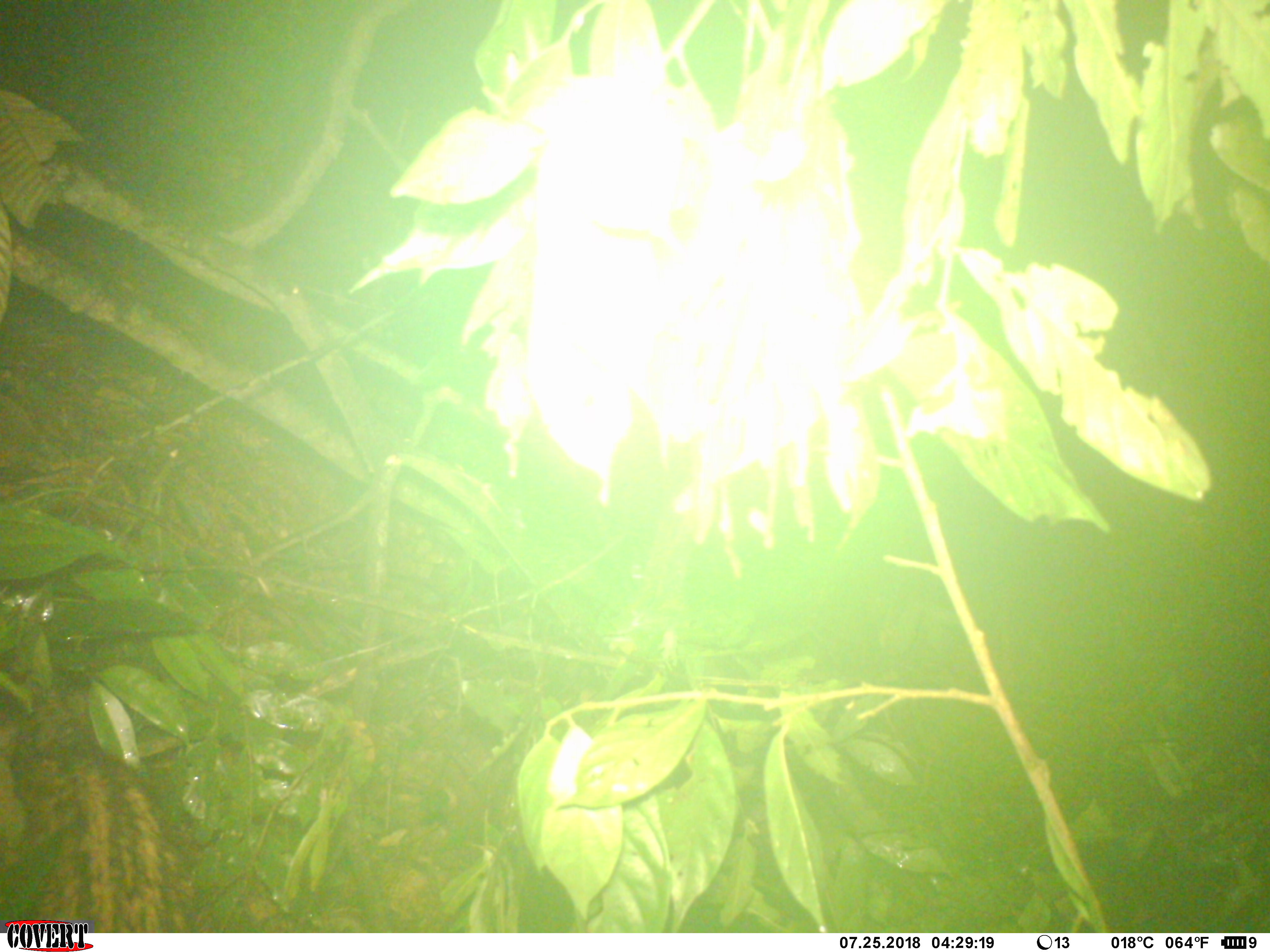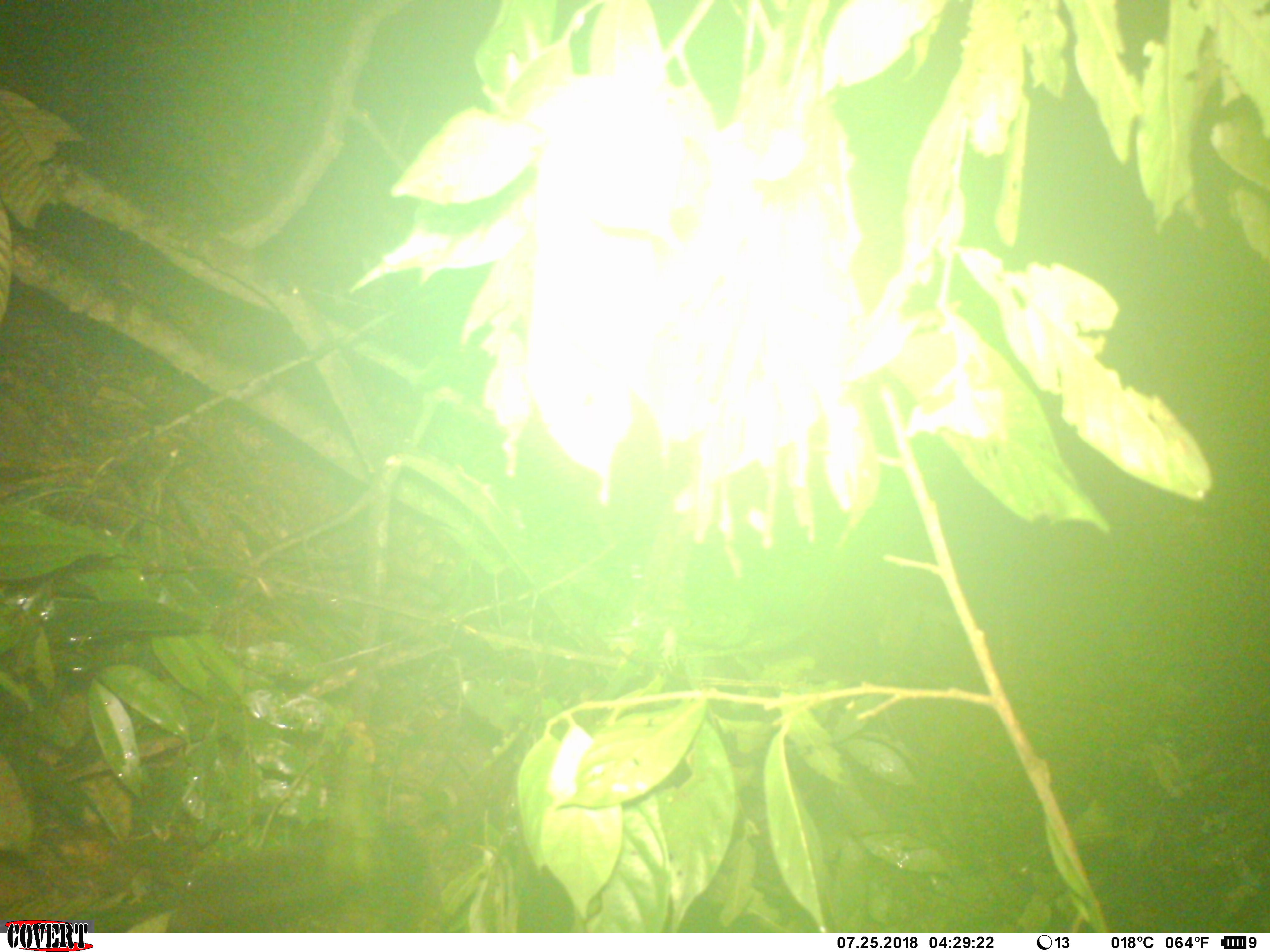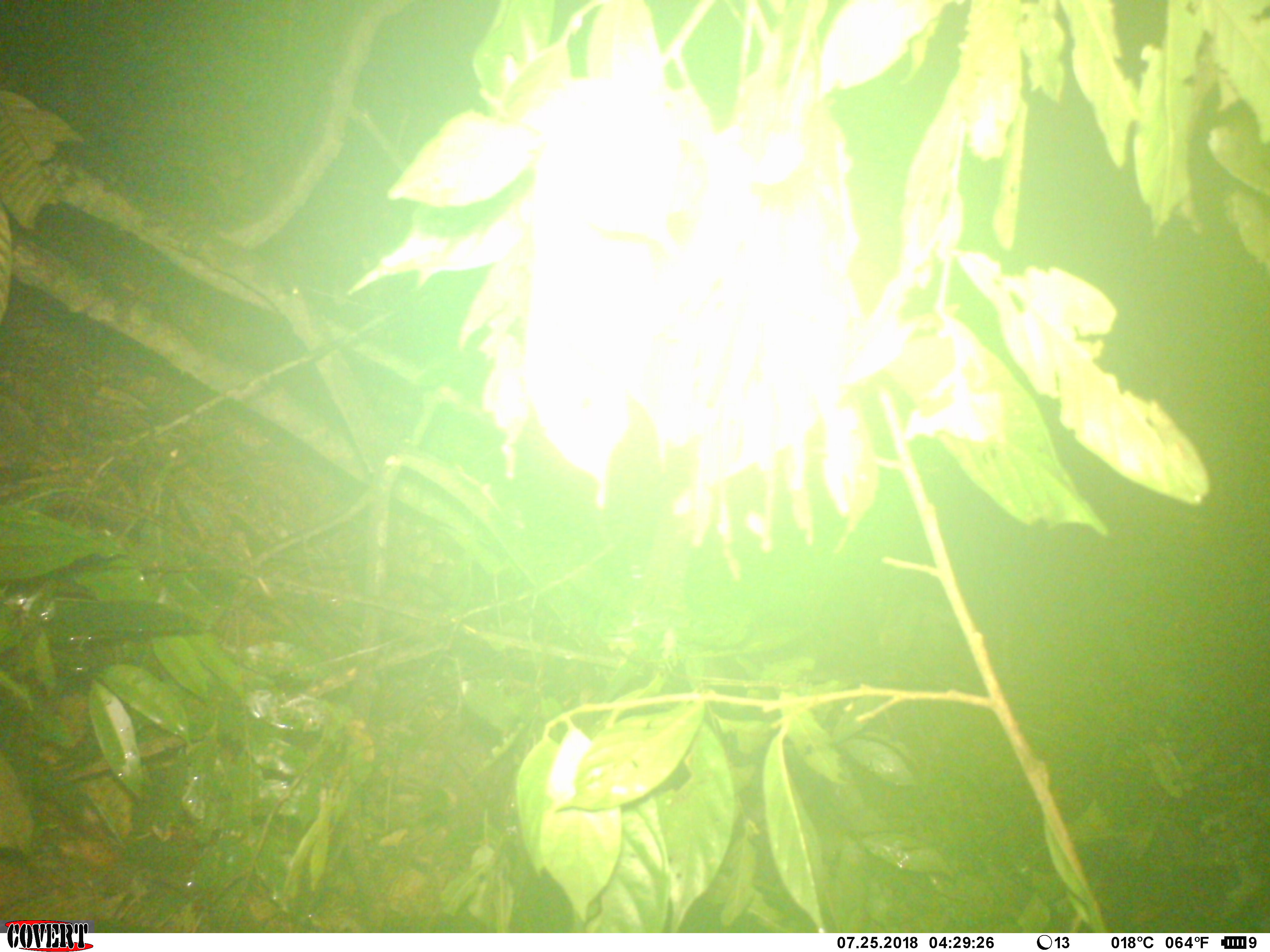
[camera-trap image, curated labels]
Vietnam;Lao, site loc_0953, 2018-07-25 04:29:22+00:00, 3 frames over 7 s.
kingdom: Animalia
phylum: Chordata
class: Mammalia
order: Carnivora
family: Viverridae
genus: Paradoxurus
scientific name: Paradoxurus hermaphroditus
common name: common palm civet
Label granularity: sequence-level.